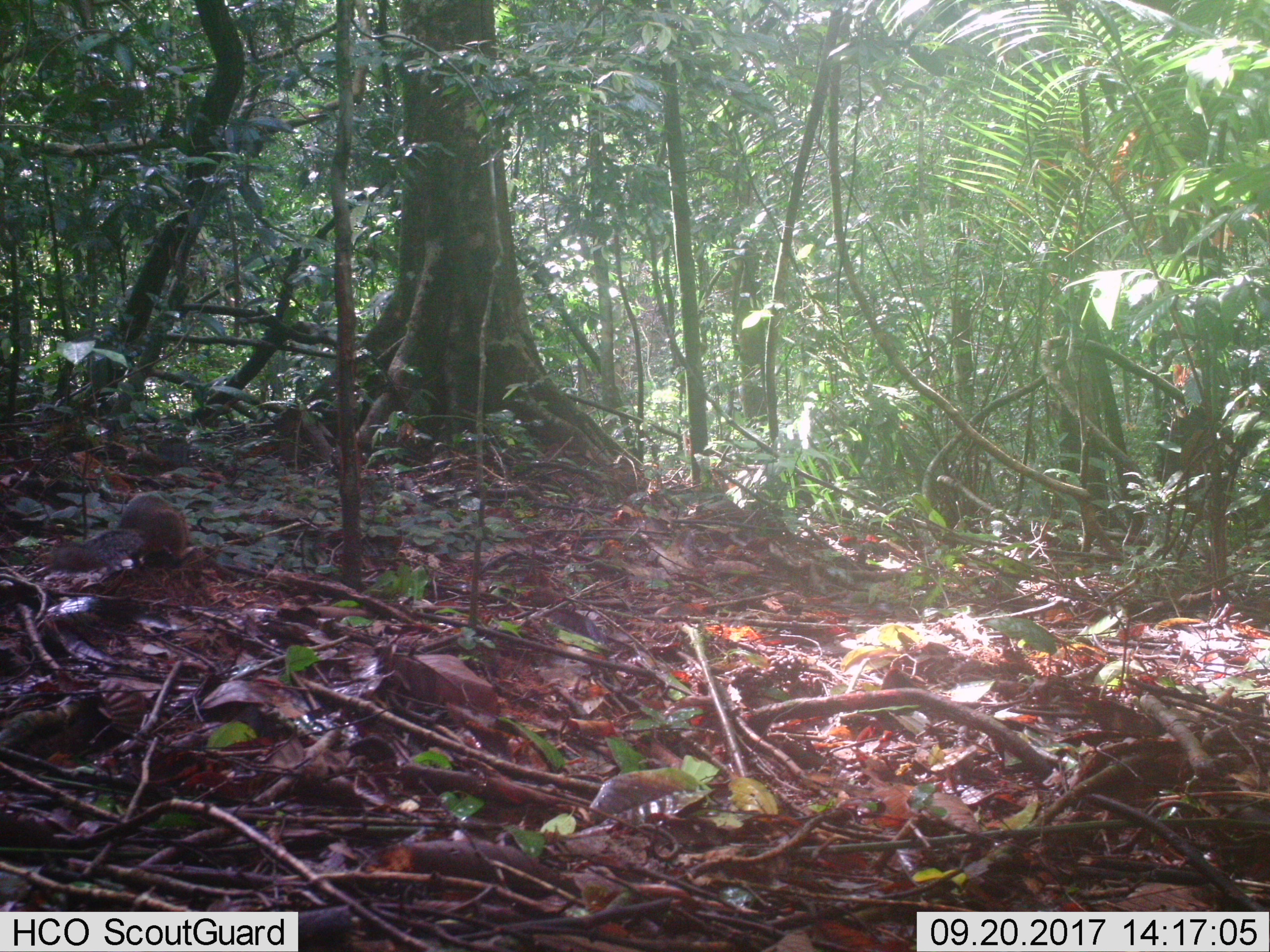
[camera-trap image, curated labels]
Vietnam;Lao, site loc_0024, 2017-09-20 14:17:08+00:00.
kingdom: Animalia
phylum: Chordata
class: Mammalia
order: Rodentia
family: Sciuridae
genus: Dremomys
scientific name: Dremomys rufigenis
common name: red-cheeked squirrel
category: red cheeked squirrel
Red cheeked squirrel (red-cheeked squirrel) (Dremomys rufigenis). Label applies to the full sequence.